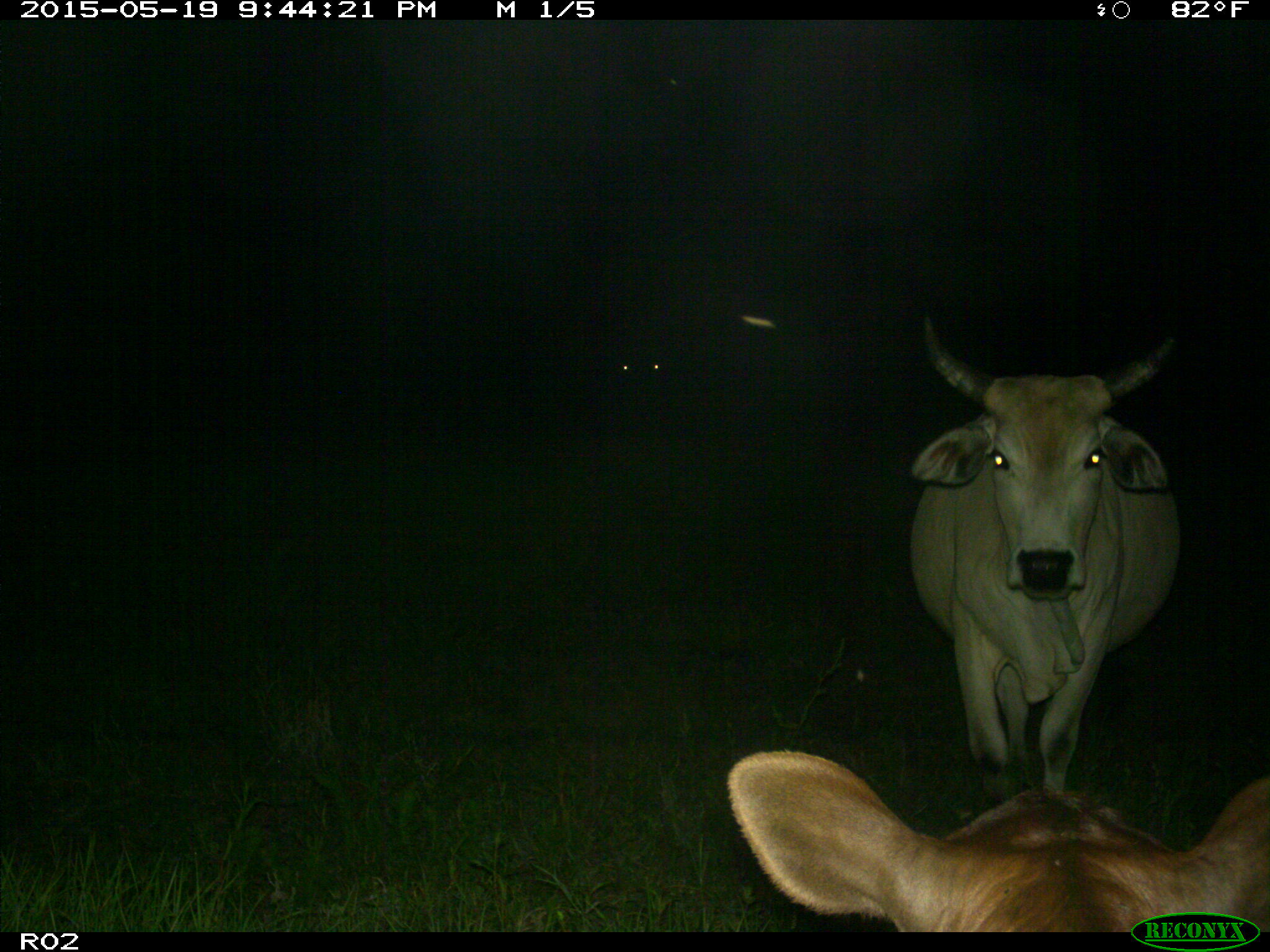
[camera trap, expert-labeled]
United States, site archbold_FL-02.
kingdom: Animalia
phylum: Chordata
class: Mammalia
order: Artiodactyla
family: Bovidae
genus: Bos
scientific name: Bos taurus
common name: domestic cow